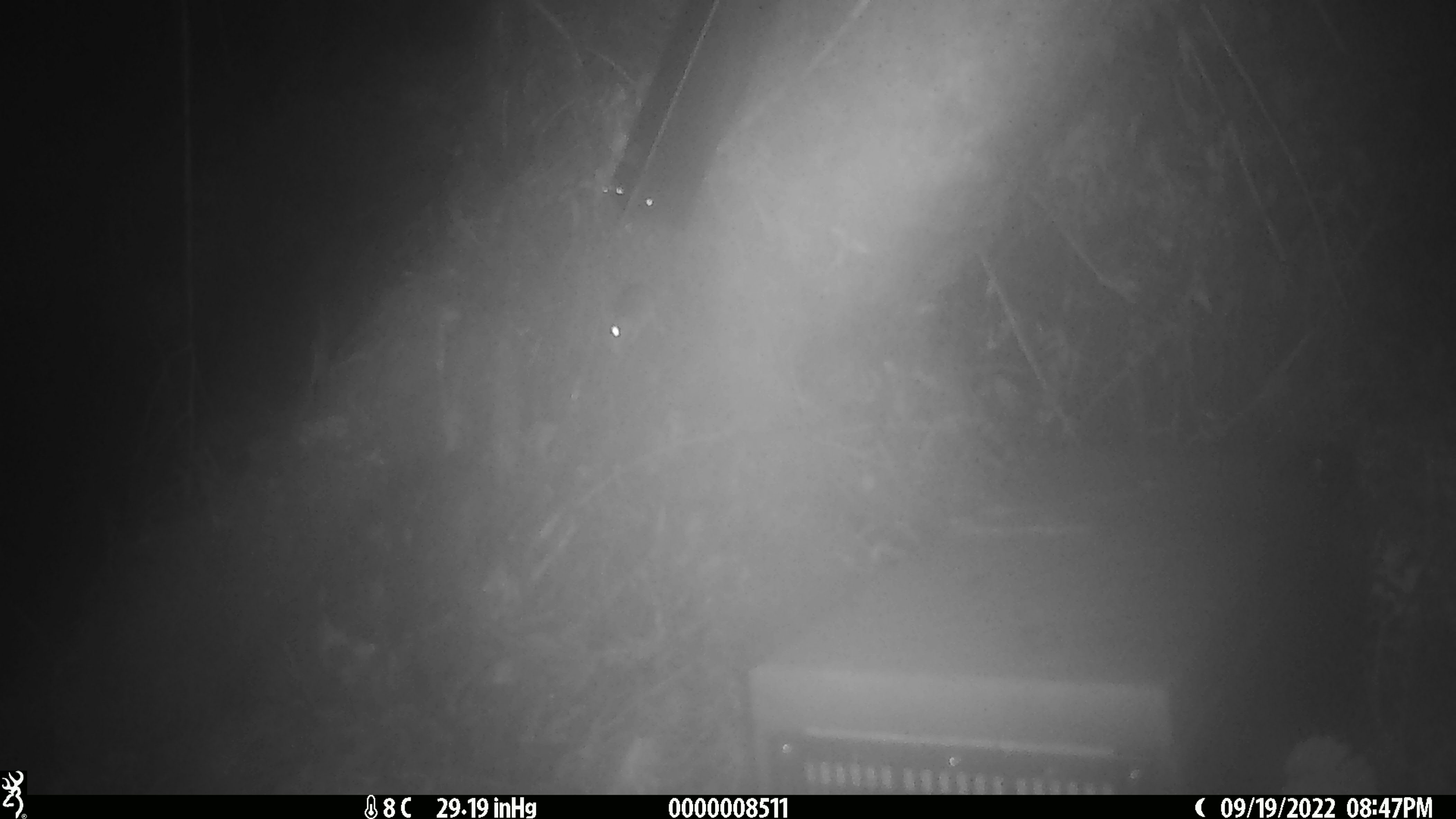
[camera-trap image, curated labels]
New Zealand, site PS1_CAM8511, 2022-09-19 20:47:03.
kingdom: Animalia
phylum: Chordata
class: Mammalia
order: Rodentia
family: Muridae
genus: Mus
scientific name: Mus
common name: mouse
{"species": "mouse (Mus)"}